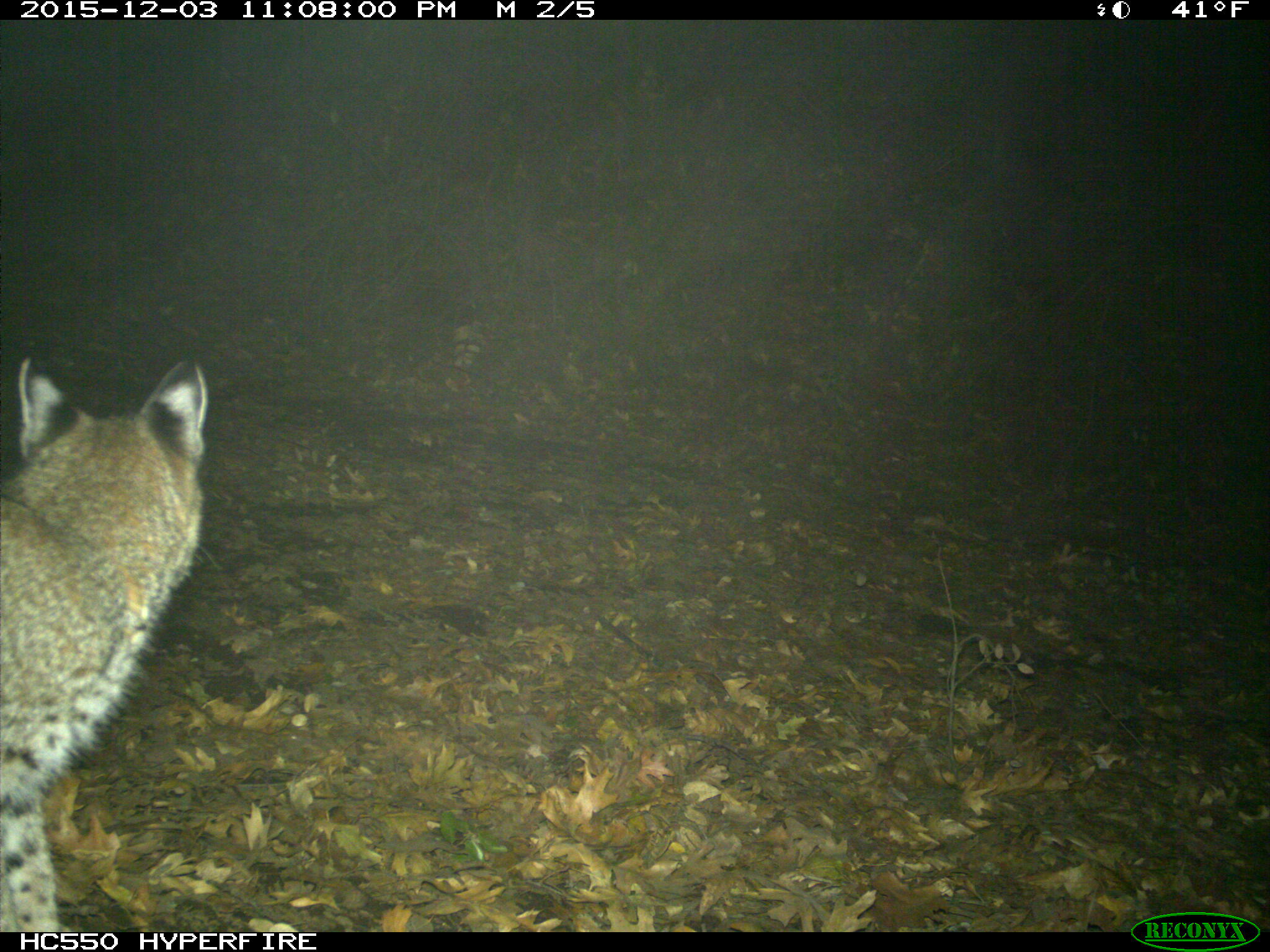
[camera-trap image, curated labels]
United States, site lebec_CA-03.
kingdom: Animalia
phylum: Chordata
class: Mammalia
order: Carnivora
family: Felidae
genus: Lynx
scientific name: Lynx rufus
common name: bobcat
Lynx rufus (bobcat).